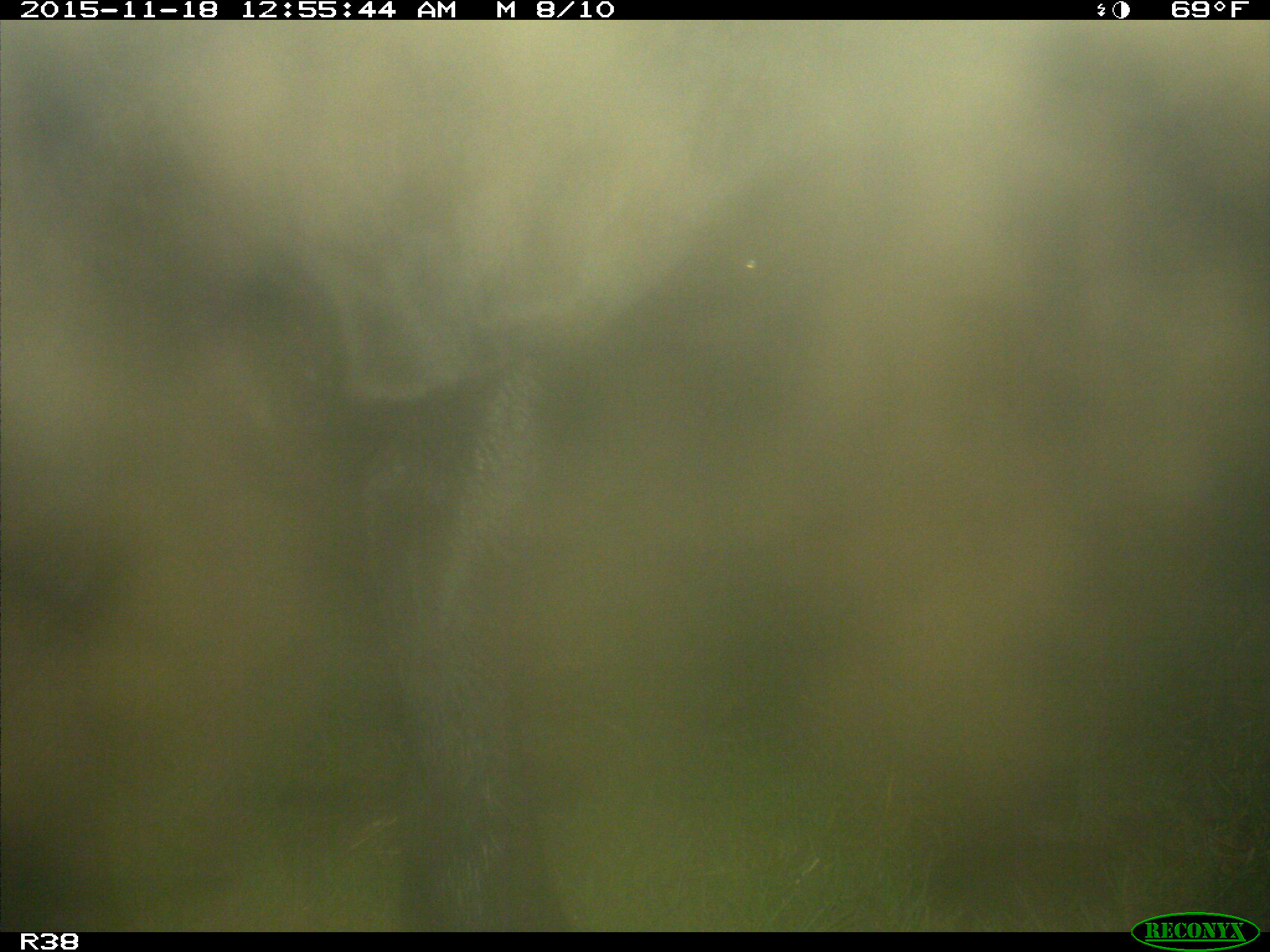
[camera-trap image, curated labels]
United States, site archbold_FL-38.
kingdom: Animalia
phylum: Chordata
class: Mammalia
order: Artiodactyla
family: Bovidae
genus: Bos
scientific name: Bos taurus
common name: domestic cow